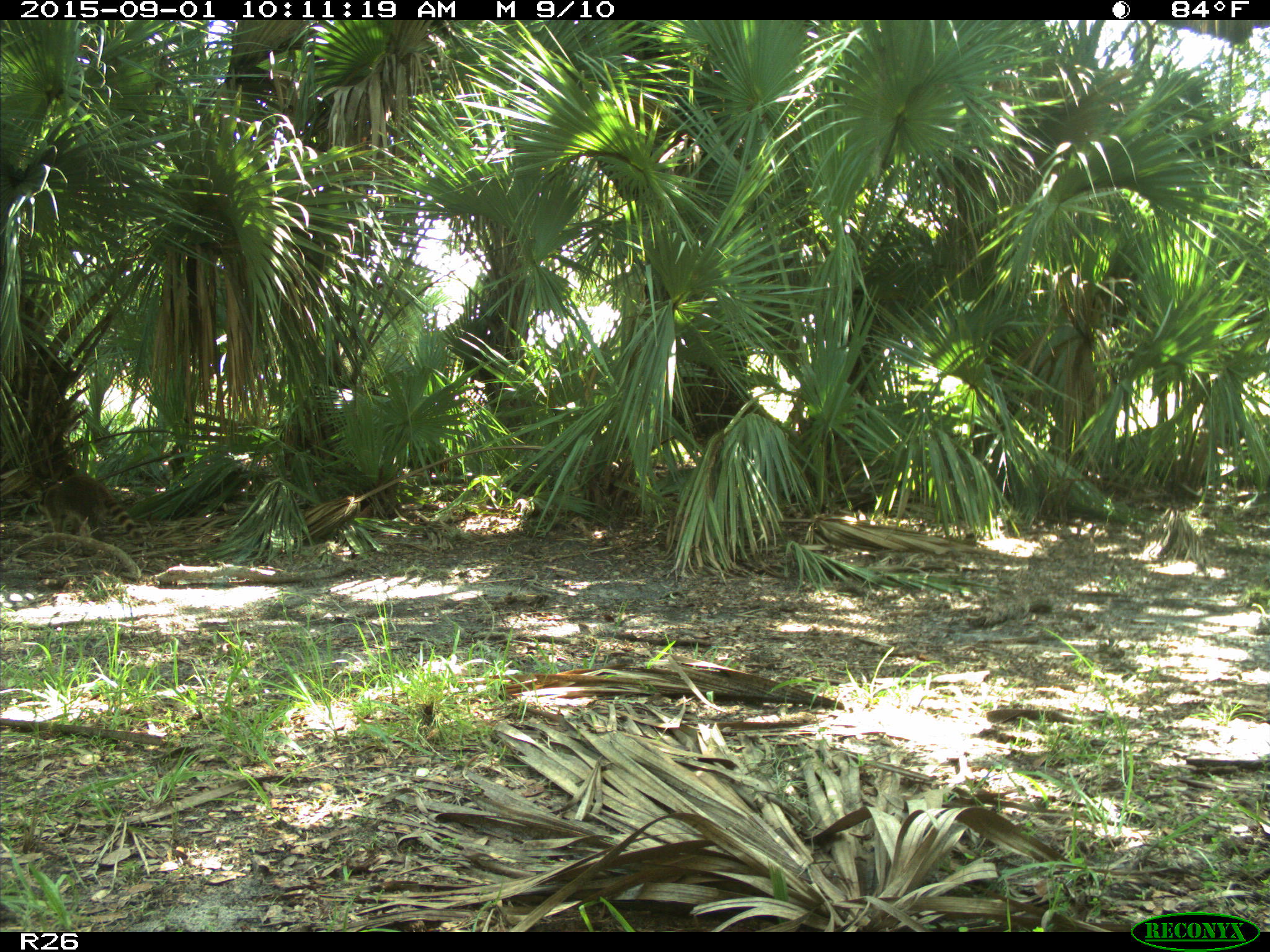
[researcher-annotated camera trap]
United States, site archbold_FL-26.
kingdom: Animalia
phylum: Chordata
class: Mammalia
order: Carnivora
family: Procyonidae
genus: Procyon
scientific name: Procyon lotor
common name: common raccoon